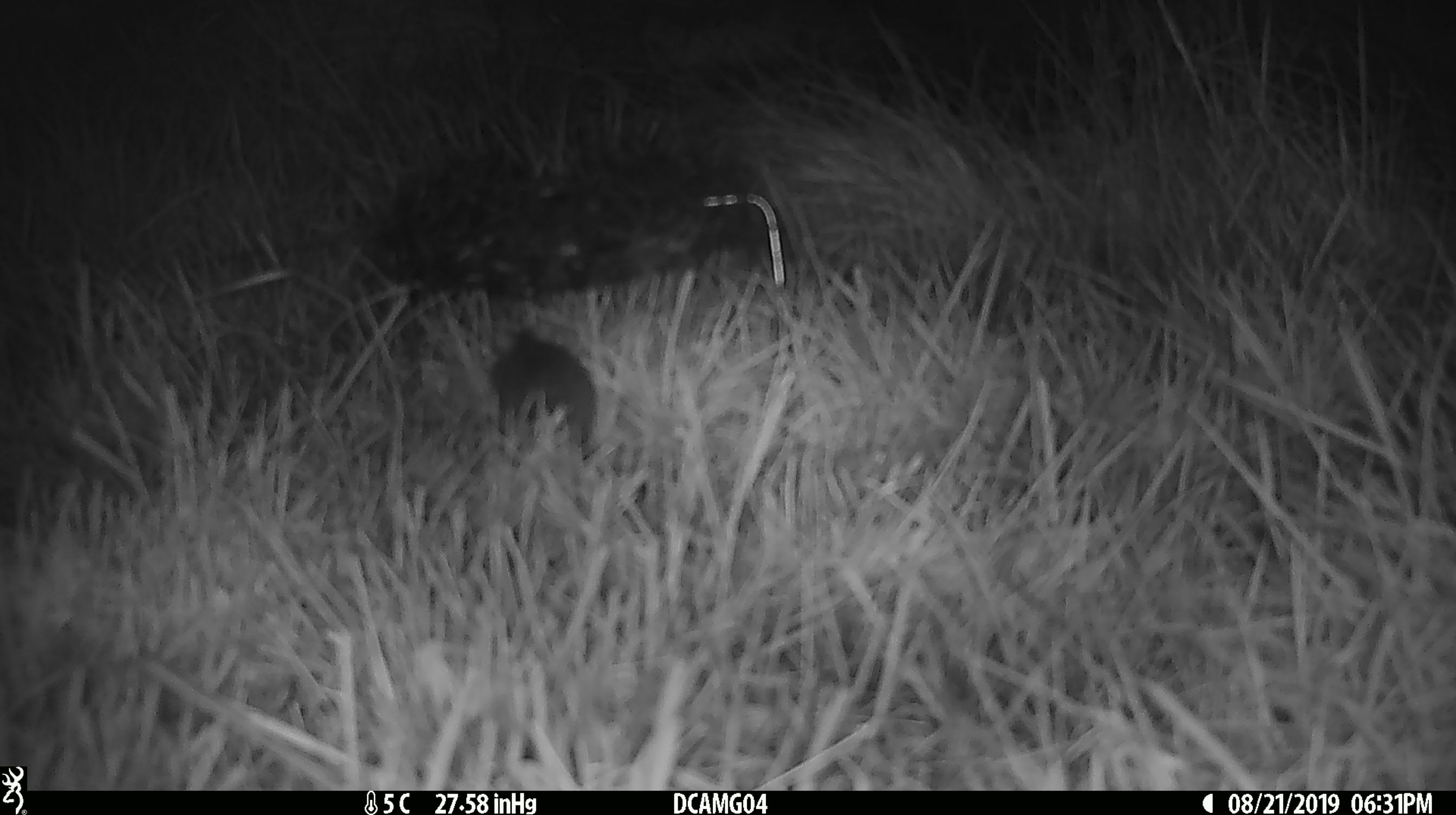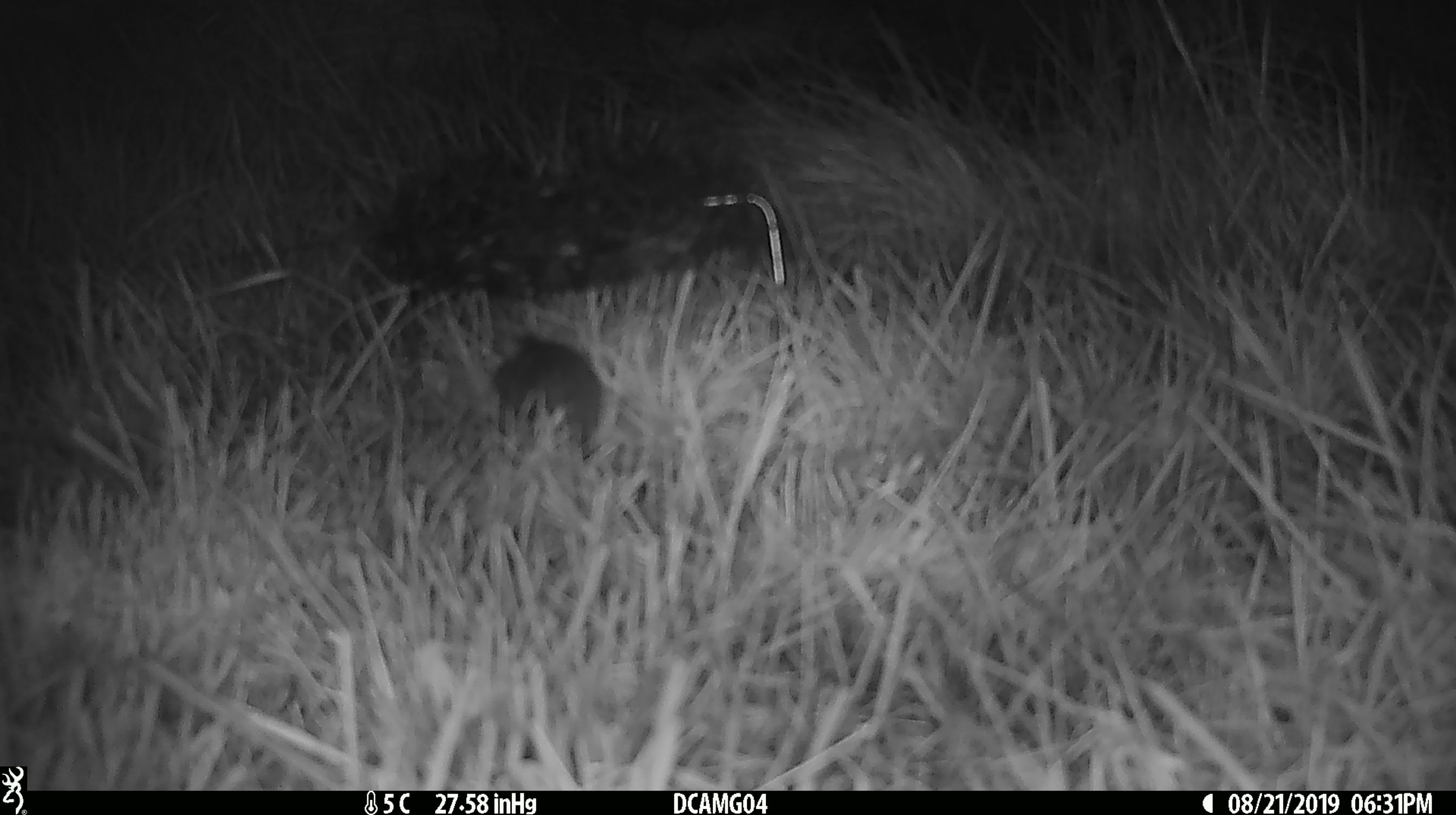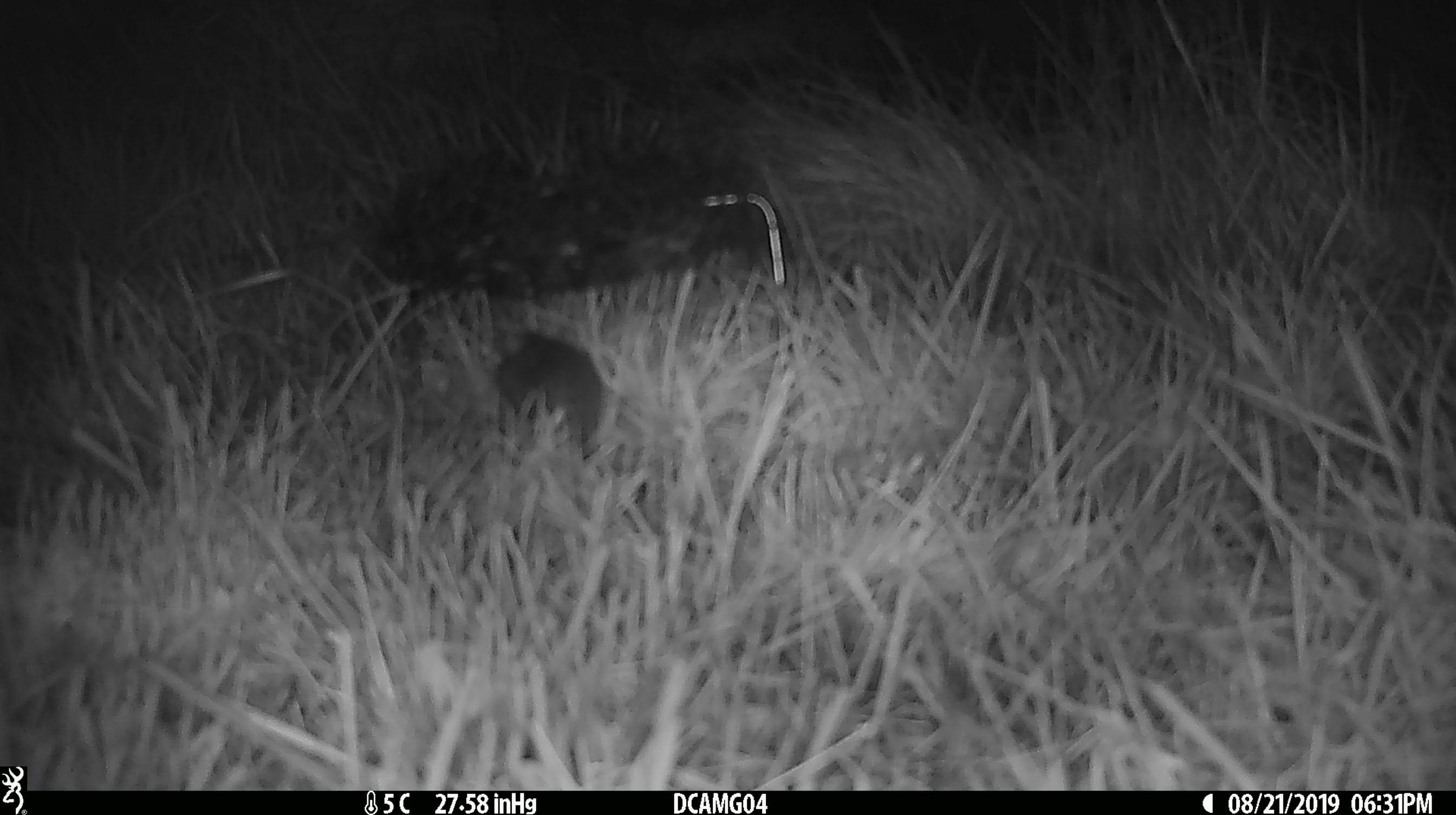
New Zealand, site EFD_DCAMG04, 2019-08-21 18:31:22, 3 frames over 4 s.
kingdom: Animalia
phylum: Chordata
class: Mammalia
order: Rodentia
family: Muridae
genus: Mus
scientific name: Mus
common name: mouse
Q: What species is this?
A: Mouse (Mus).